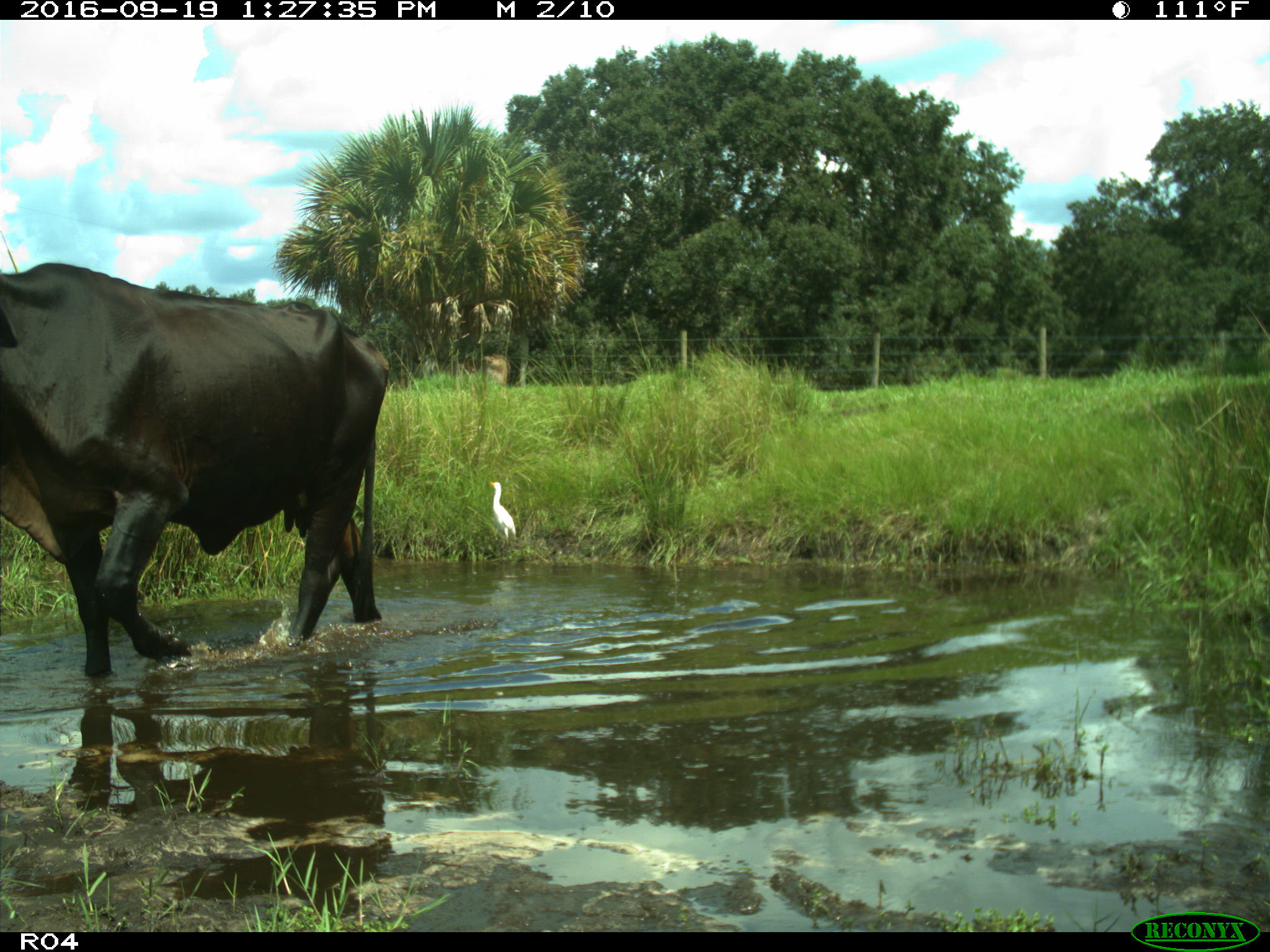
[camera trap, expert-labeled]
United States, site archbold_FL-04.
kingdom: Animalia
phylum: Chordata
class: Mammalia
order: Artiodactyla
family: Bovidae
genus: Bos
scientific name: Bos taurus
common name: domestic cow